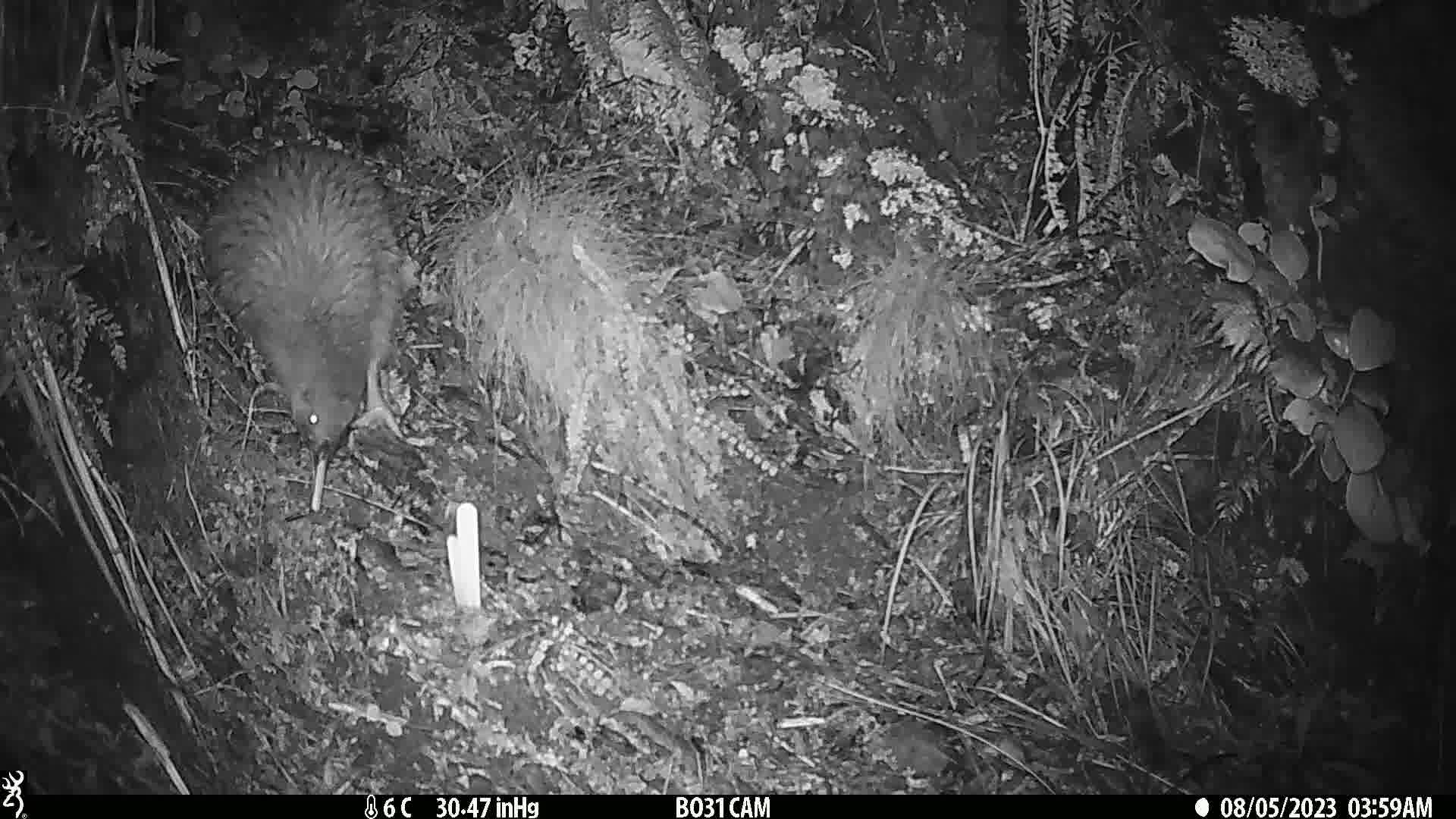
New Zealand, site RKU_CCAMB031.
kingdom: Animalia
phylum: Chordata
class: Aves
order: Apterygiformes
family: Apterygidae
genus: Apteryx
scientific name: Apteryx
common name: kiwi